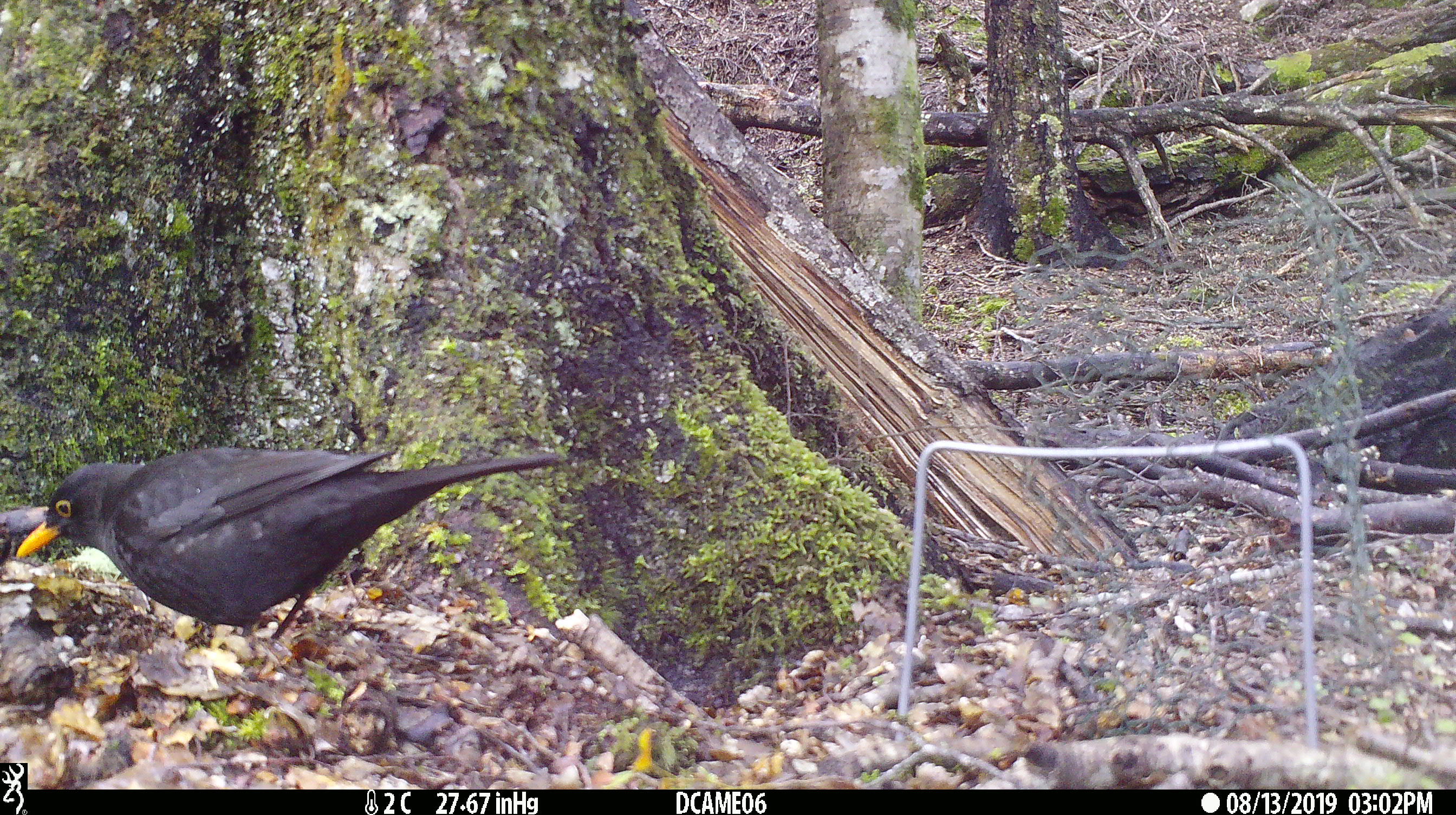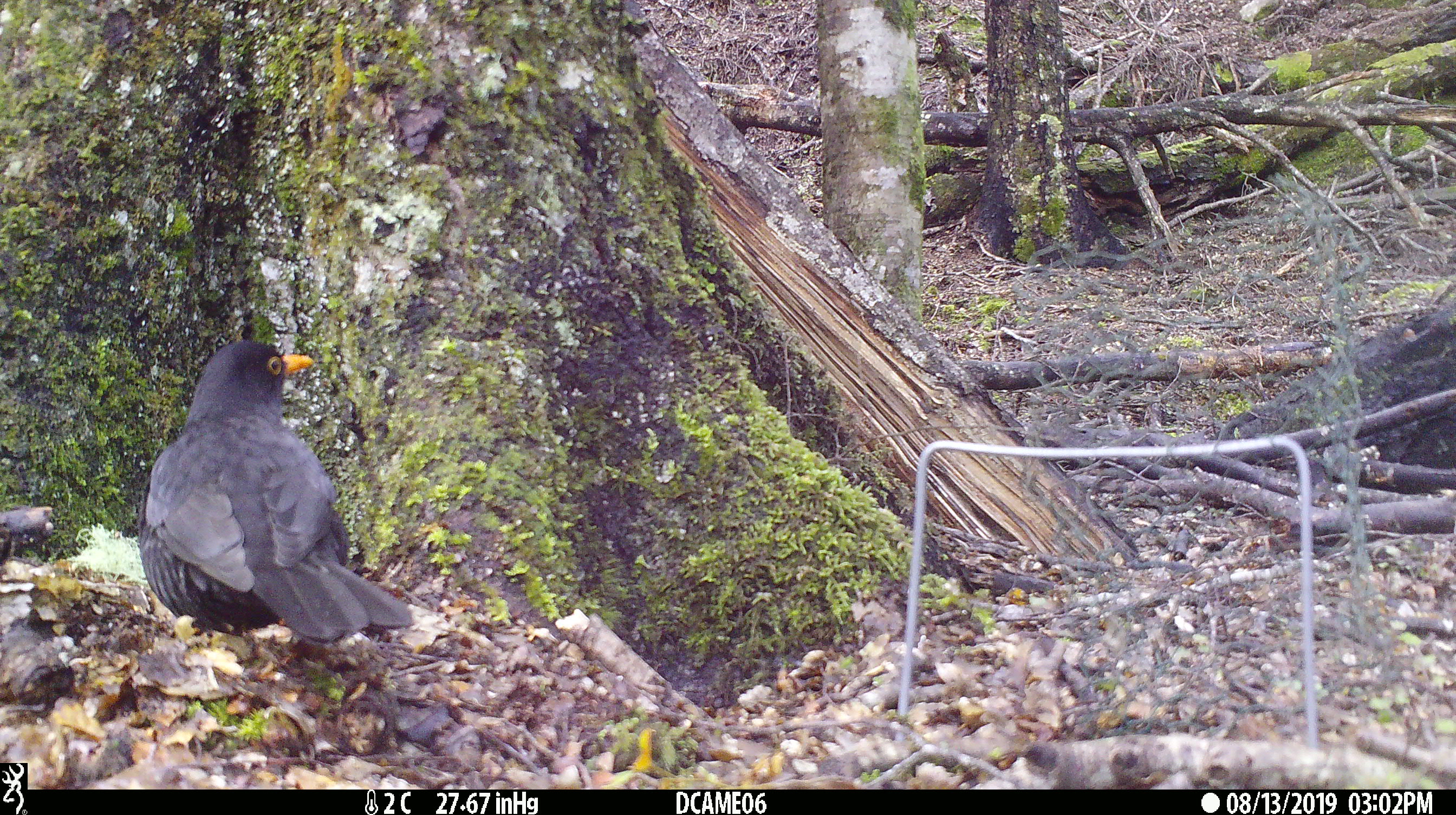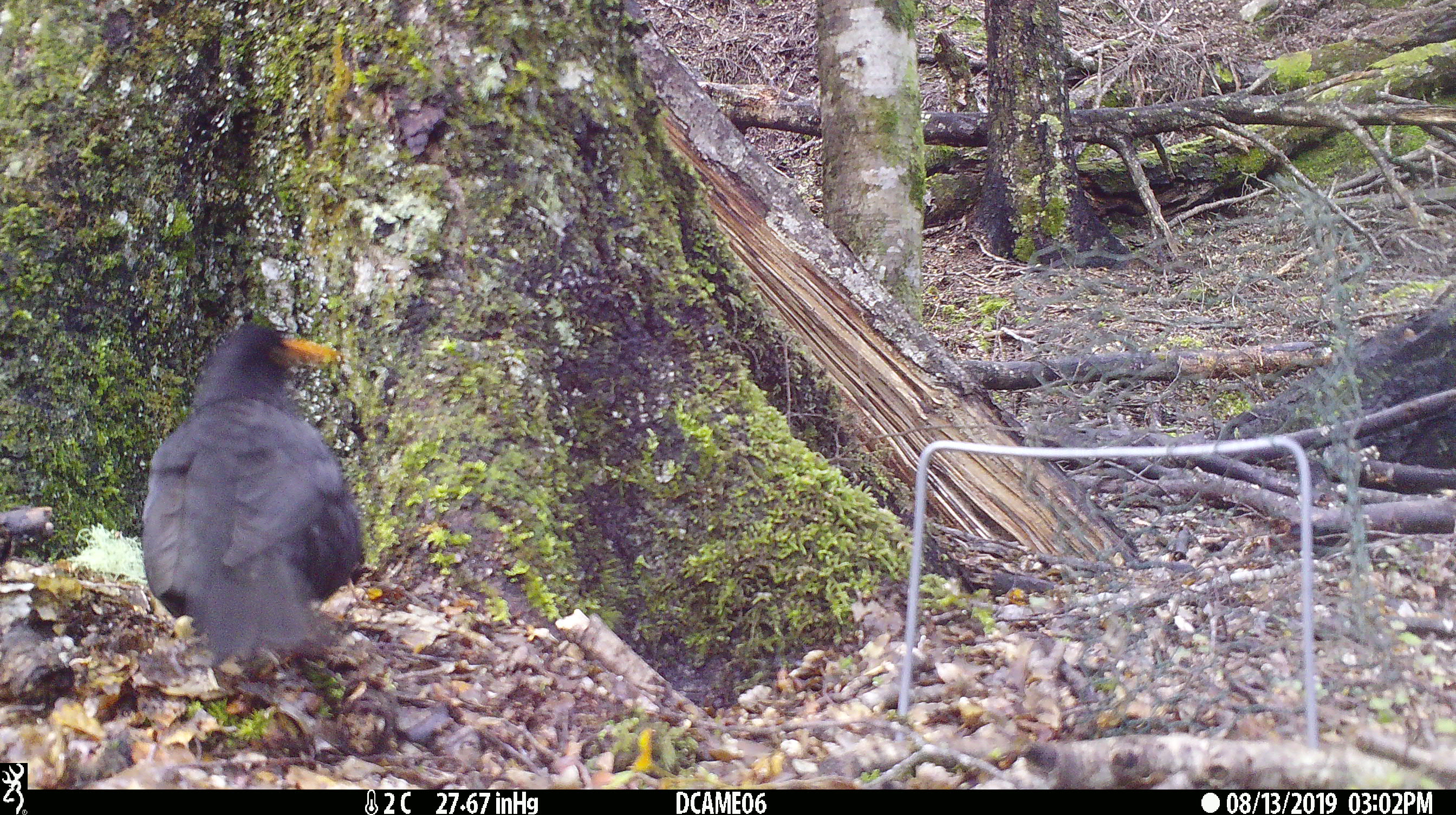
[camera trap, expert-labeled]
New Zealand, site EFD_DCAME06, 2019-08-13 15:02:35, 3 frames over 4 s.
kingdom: Animalia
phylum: Chordata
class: Aves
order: Passeriformes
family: Turdidae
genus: Turdus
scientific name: Turdus merula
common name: eurasian blackbird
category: blackbird